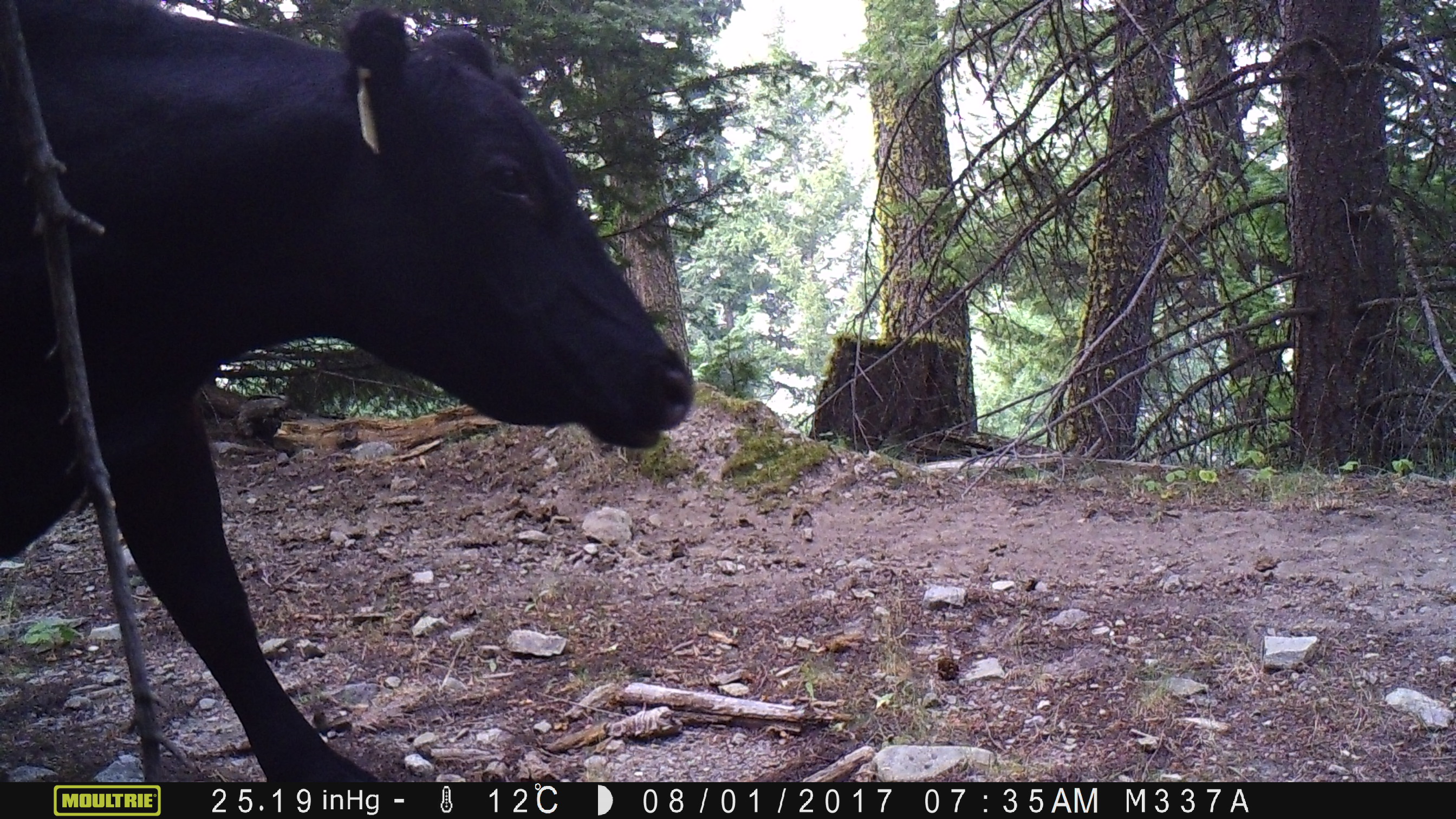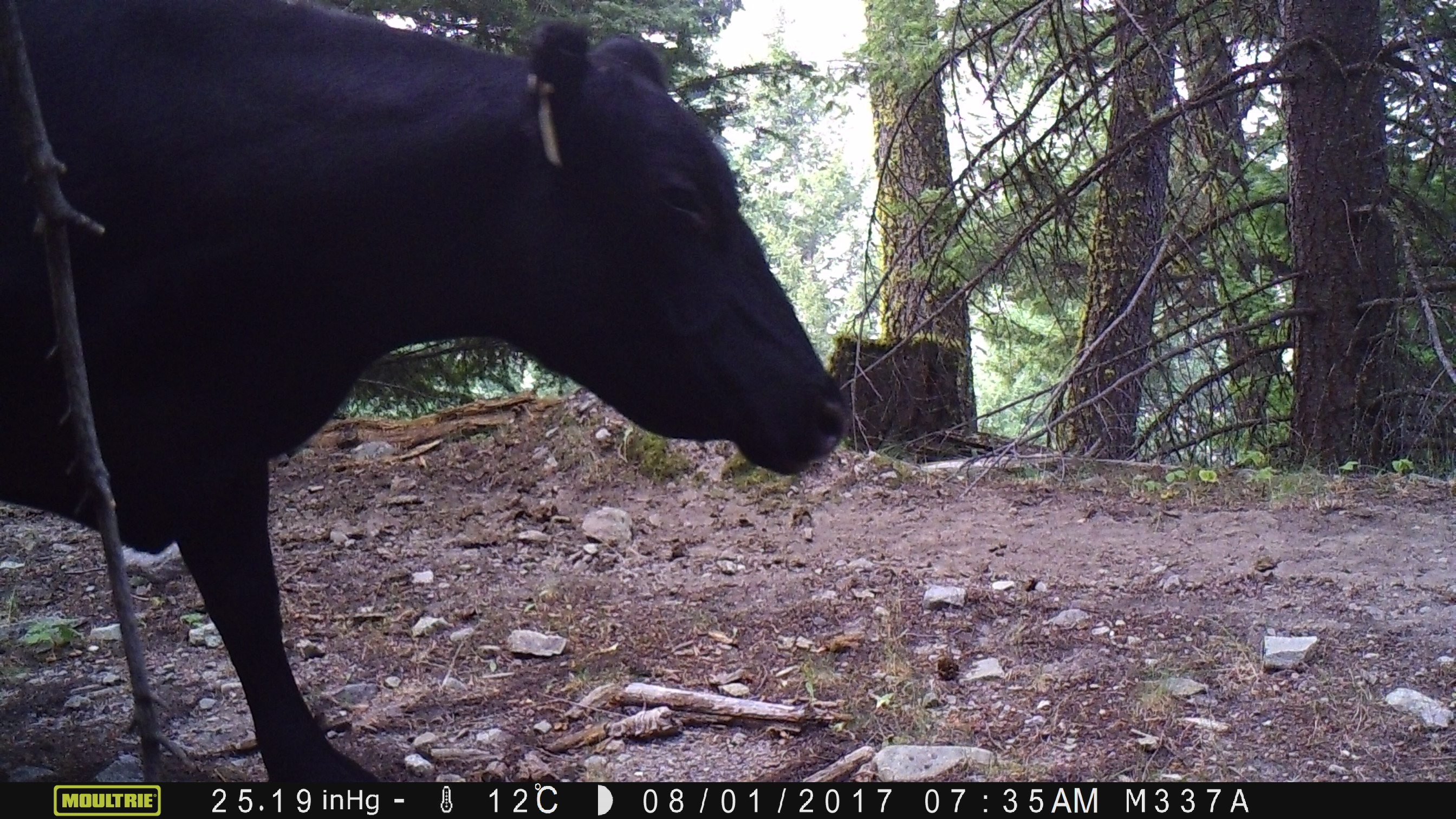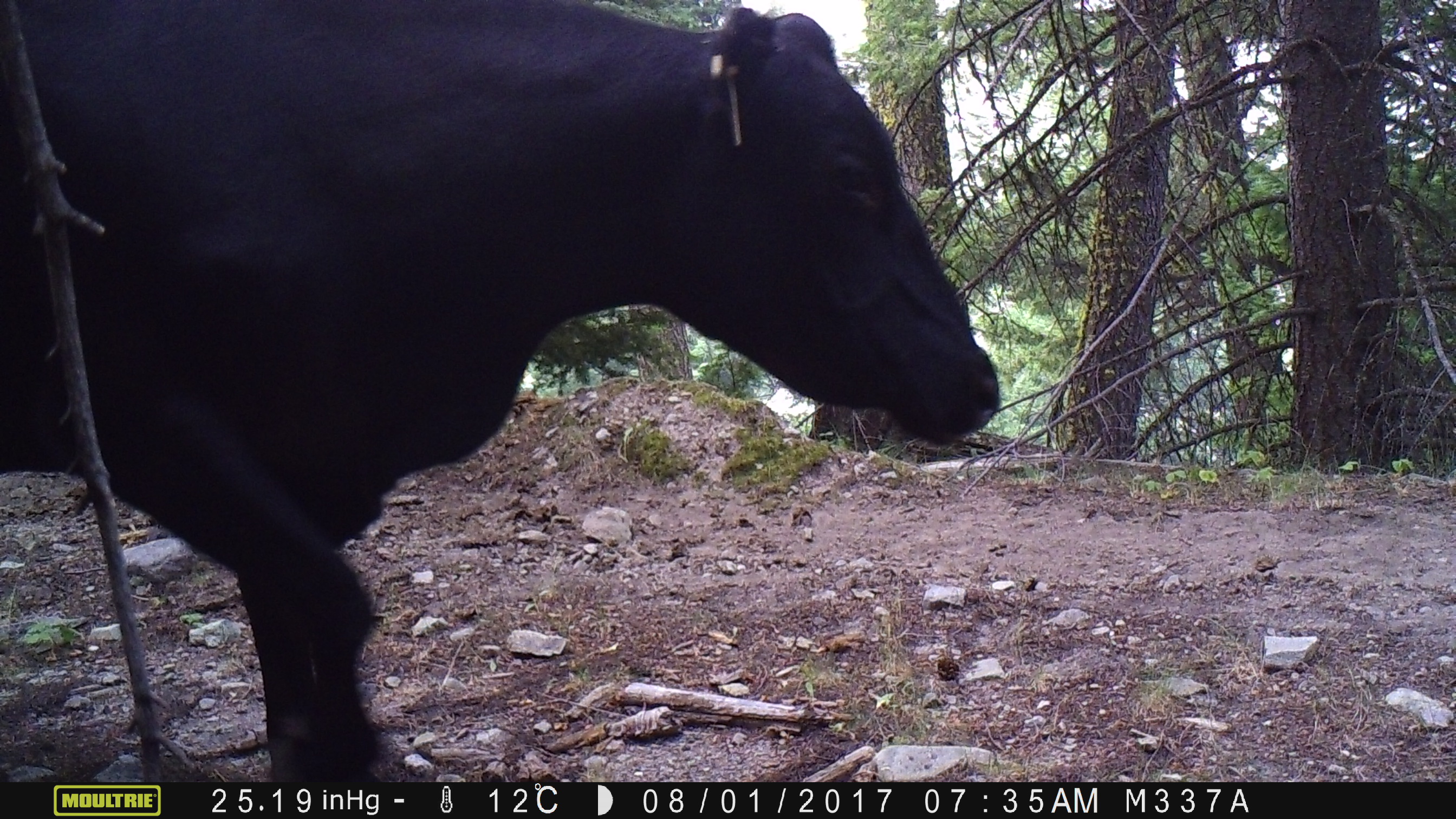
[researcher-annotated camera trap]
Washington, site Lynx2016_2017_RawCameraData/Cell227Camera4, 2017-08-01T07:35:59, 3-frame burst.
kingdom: Animalia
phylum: Chordata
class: Mammalia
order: Artiodactyla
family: Bovidae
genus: Bos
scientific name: Bos taurus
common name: domestic cattle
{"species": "domestic cattle (Bos taurus)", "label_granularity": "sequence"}